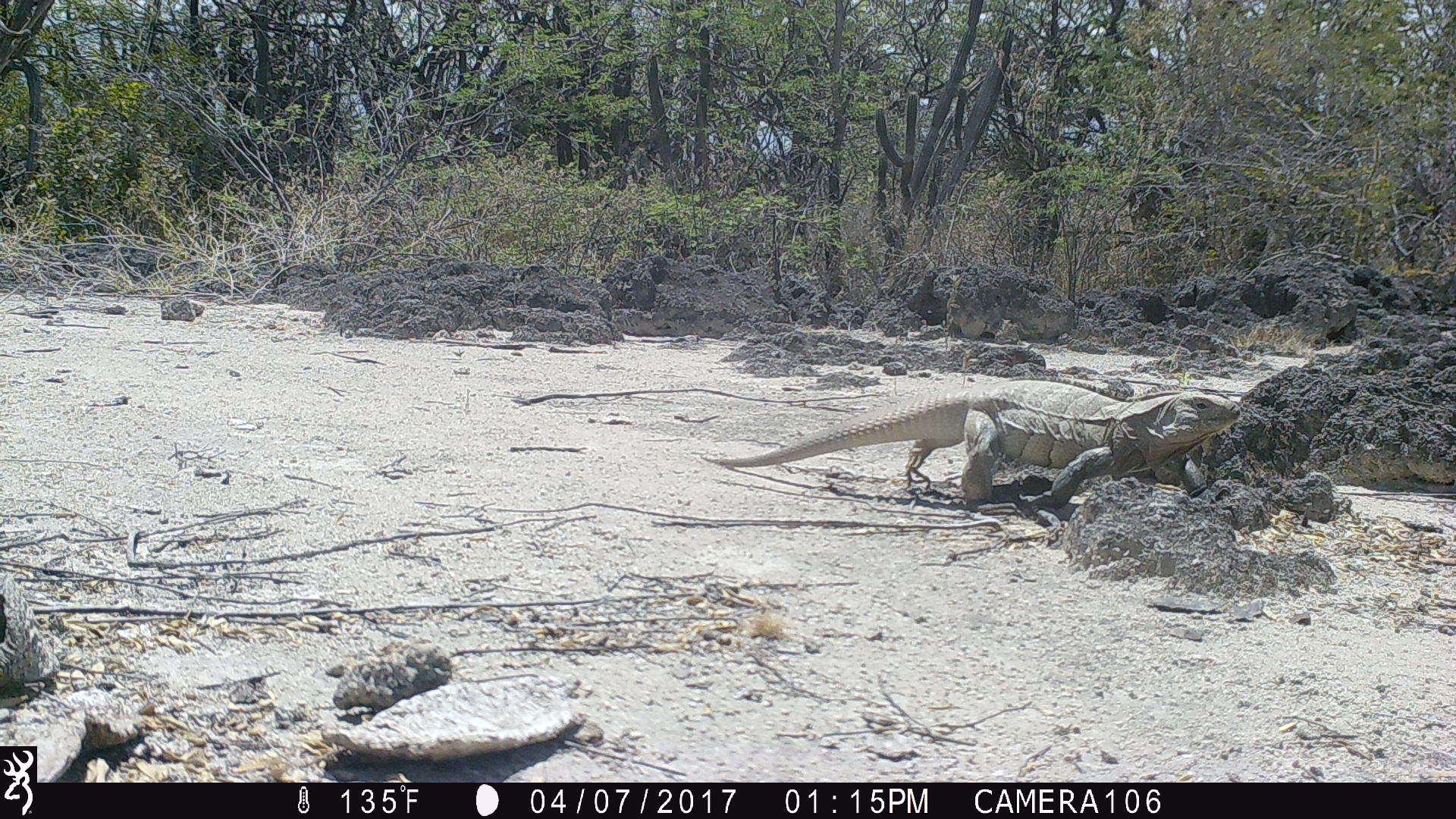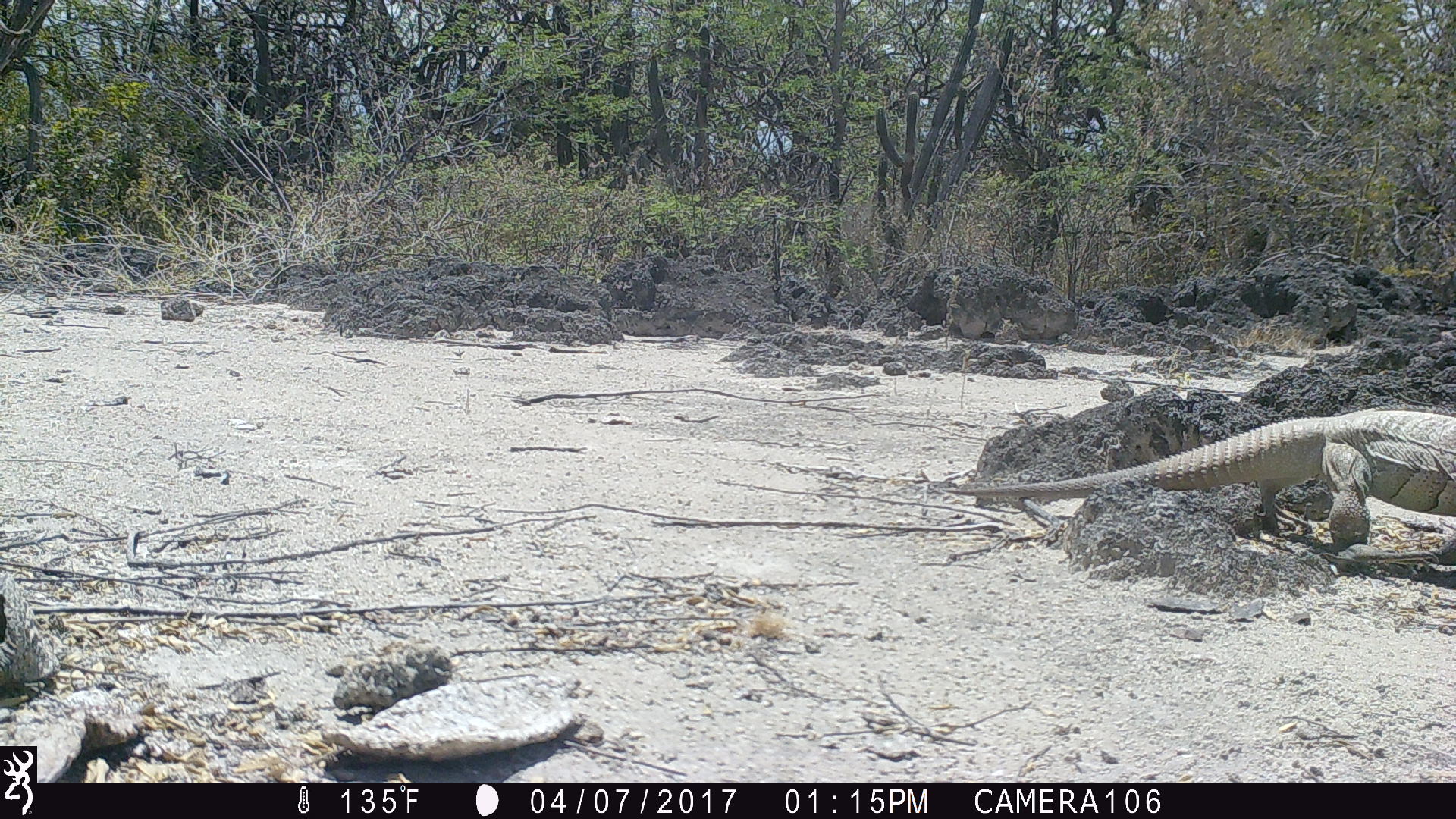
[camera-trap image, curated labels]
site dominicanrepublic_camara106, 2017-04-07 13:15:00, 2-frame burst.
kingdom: Animalia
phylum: Chordata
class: Reptilia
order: Squamata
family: Iguanidae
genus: Iguana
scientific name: Iguana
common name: typical iguanas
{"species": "Iguana (typical iguanas)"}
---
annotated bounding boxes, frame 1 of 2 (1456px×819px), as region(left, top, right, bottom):
iguana: region(711, 372, 1247, 548)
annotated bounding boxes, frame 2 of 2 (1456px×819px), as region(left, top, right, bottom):
iguana: region(936, 397, 1456, 569)